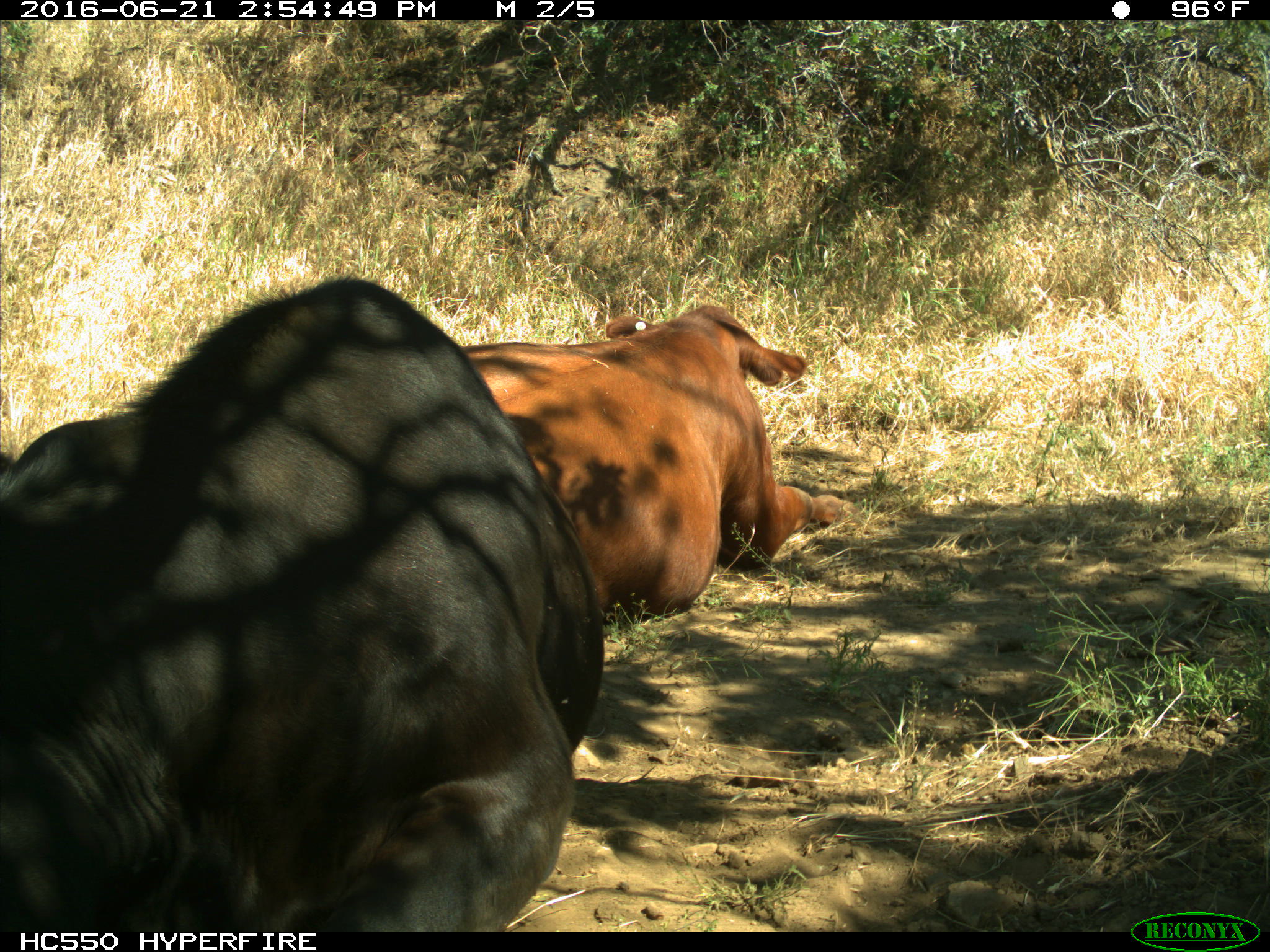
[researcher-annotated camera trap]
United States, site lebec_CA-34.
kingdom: Animalia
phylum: Chordata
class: Mammalia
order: Artiodactyla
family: Bovidae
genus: Bos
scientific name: Bos taurus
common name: domestic cow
Bos taurus (domestic cow).